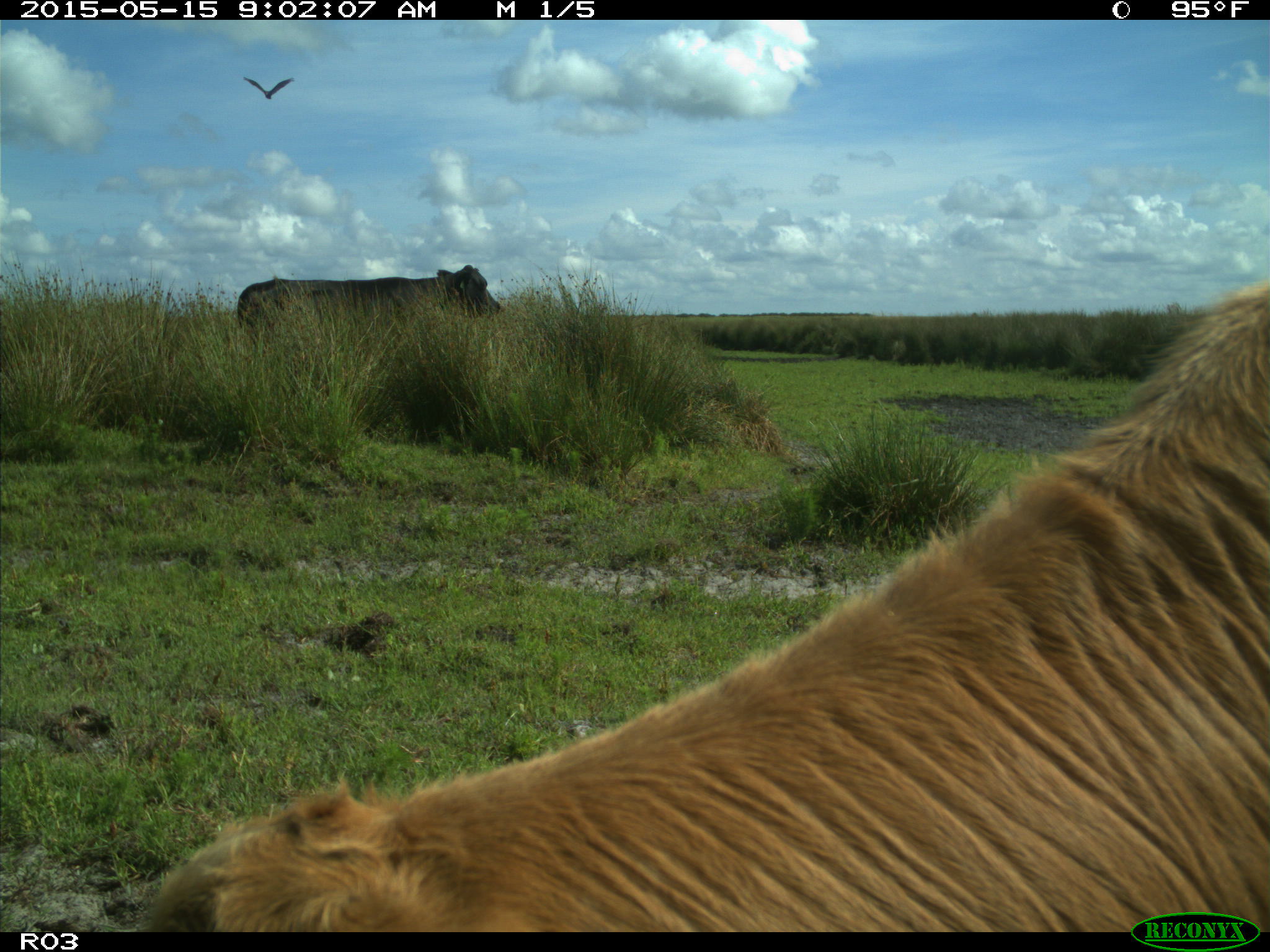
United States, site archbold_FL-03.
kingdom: Animalia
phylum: Chordata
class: Mammalia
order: Artiodactyla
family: Bovidae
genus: Bos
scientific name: Bos taurus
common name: domestic cow